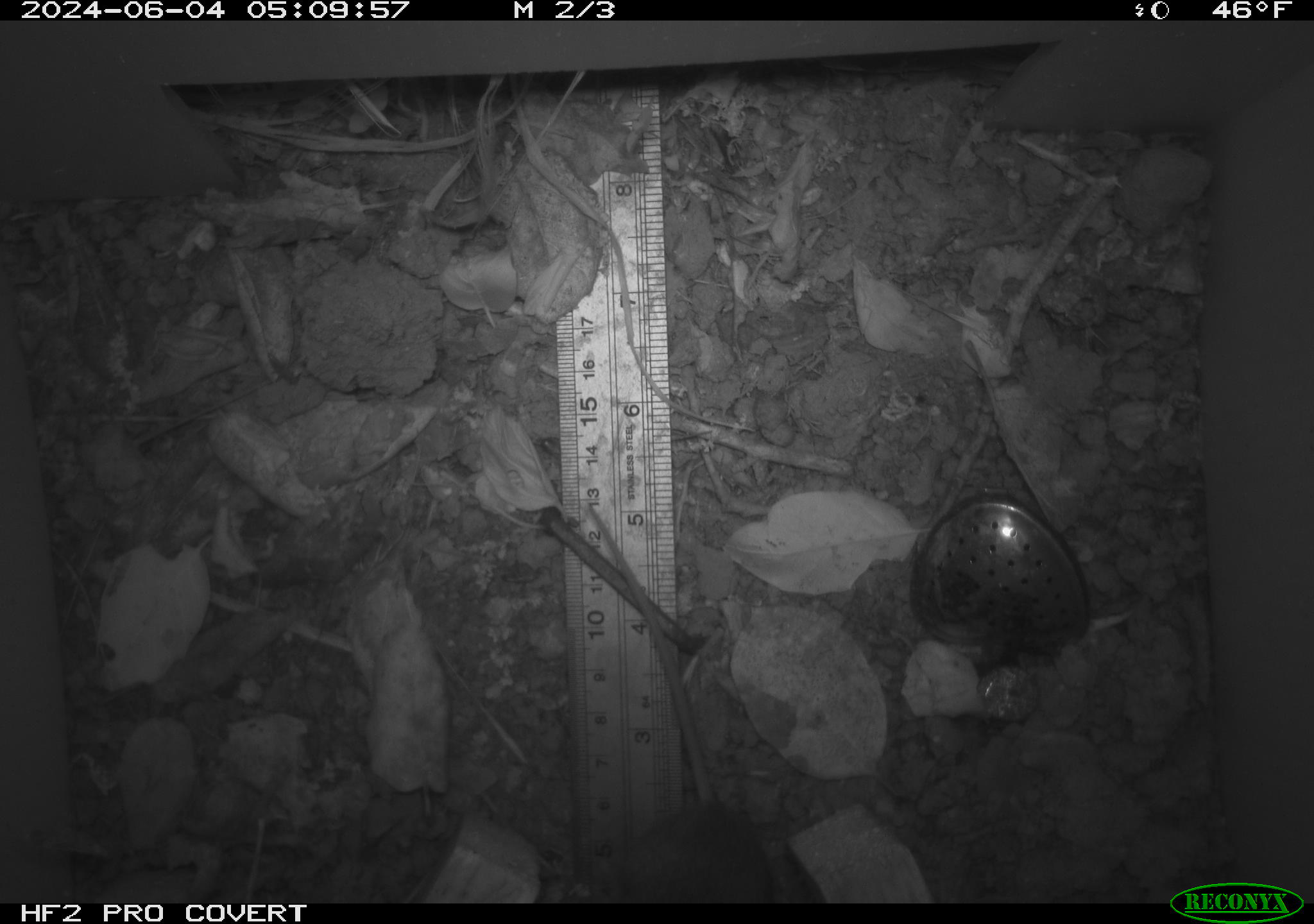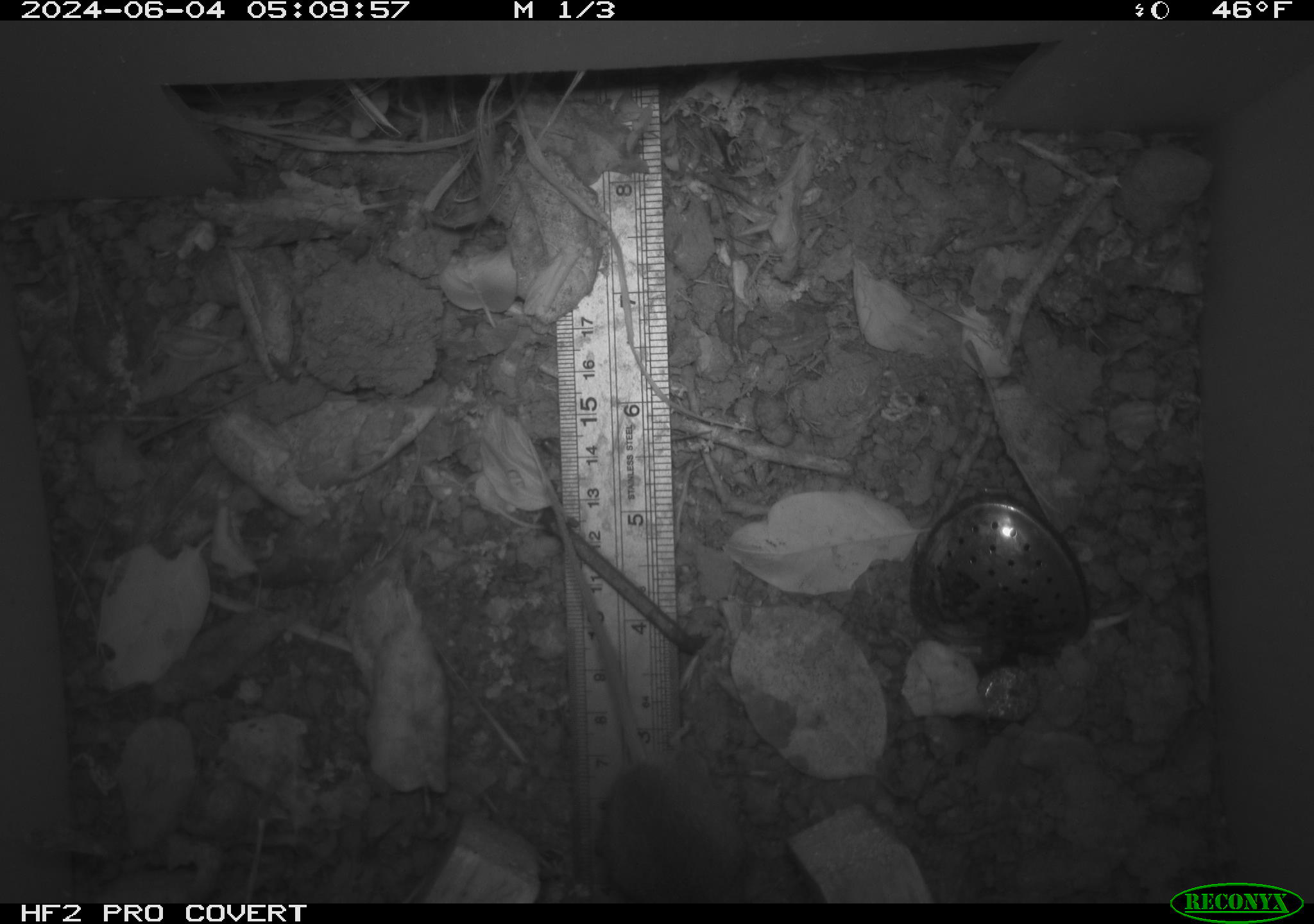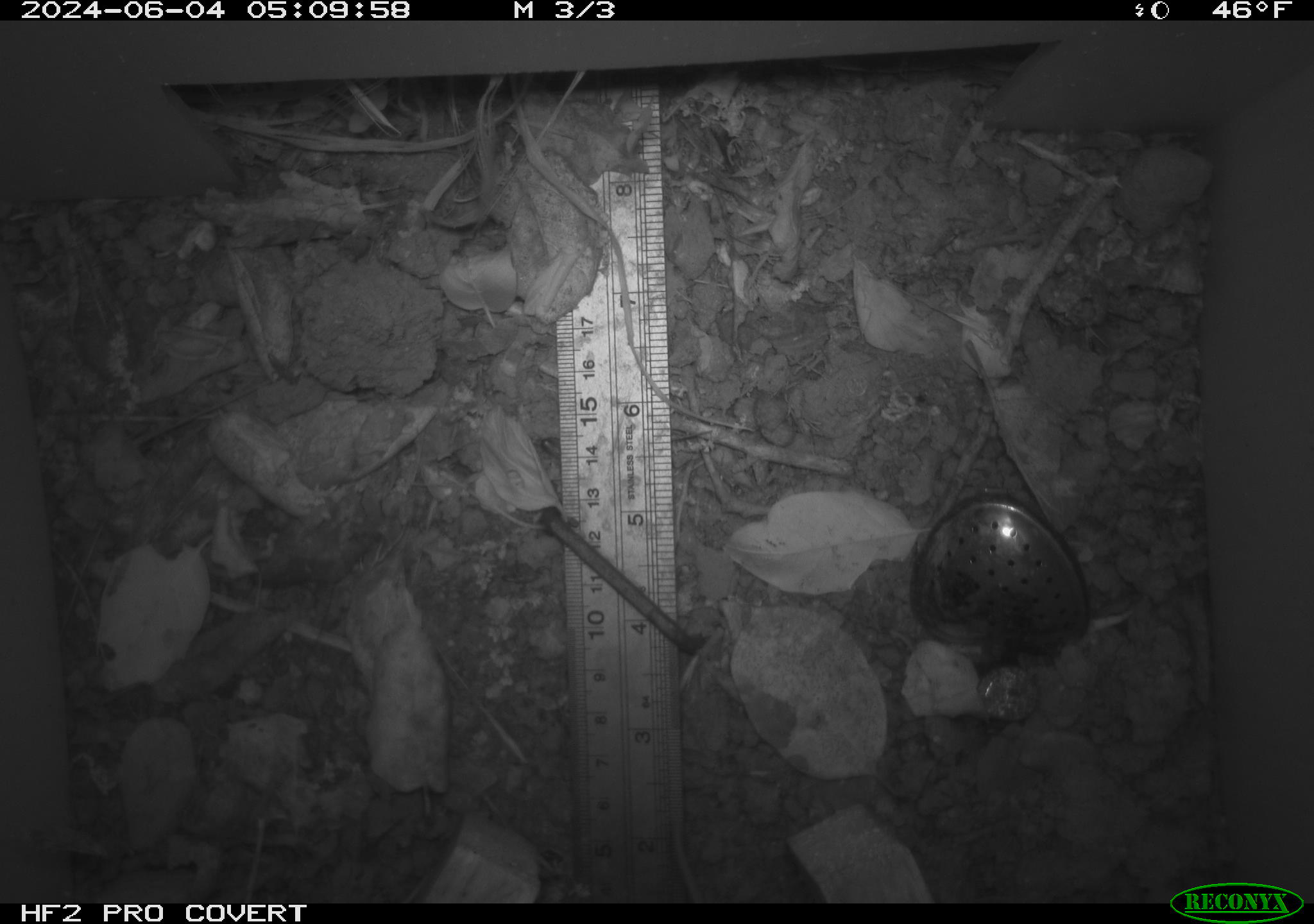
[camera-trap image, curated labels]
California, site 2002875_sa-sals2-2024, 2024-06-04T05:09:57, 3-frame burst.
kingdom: Animalia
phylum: Chordata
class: Mammalia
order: Rodentia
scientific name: Rodentia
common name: rodent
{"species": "rodent (Rodentia)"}